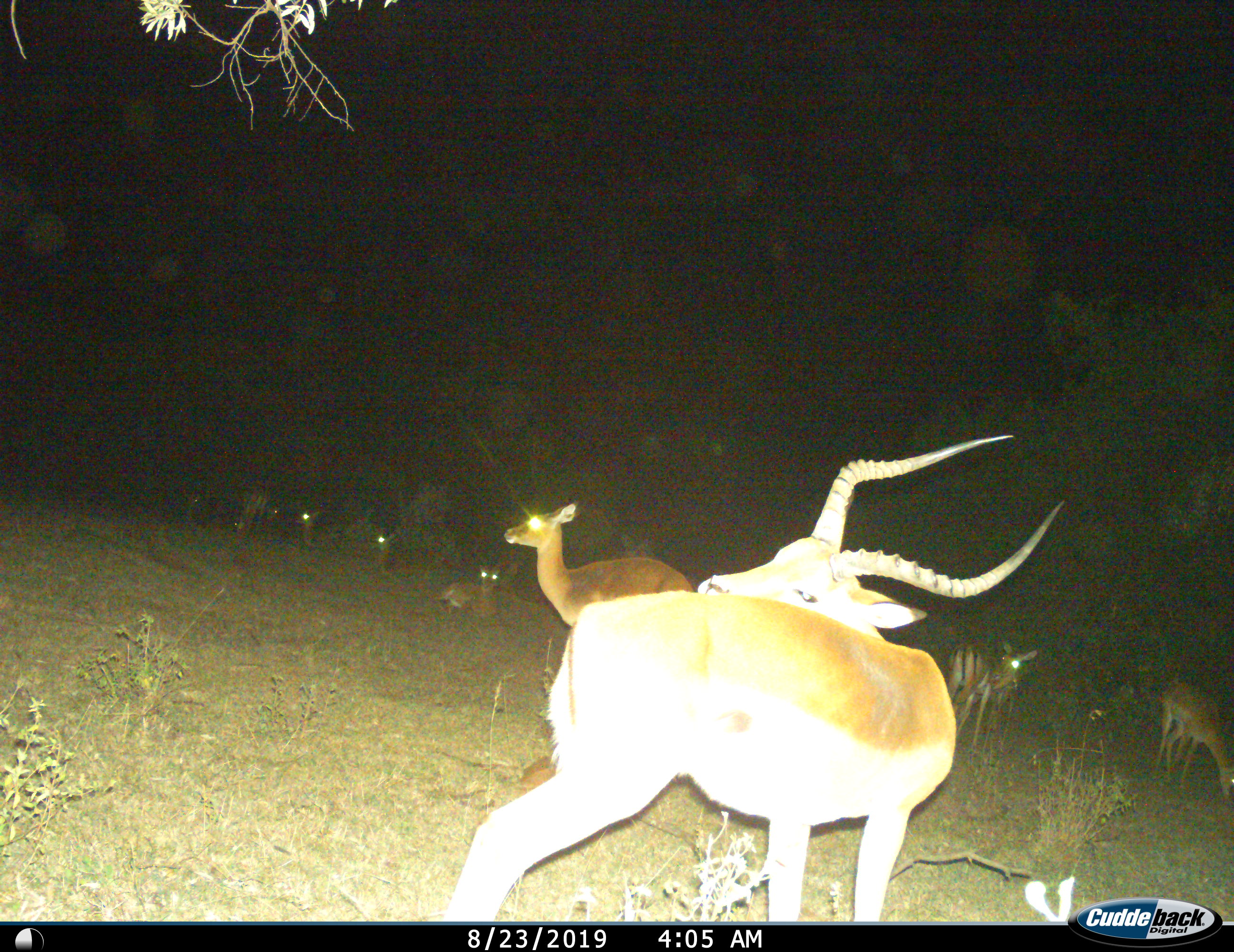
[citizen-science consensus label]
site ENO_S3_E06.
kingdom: Animalia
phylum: Chordata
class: Mammalia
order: Artiodactyla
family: Bovidae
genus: Aepyceros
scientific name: Aepyceros melampus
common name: impala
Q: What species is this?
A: Impala (Aepyceros melampus).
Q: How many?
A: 10.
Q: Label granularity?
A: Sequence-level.